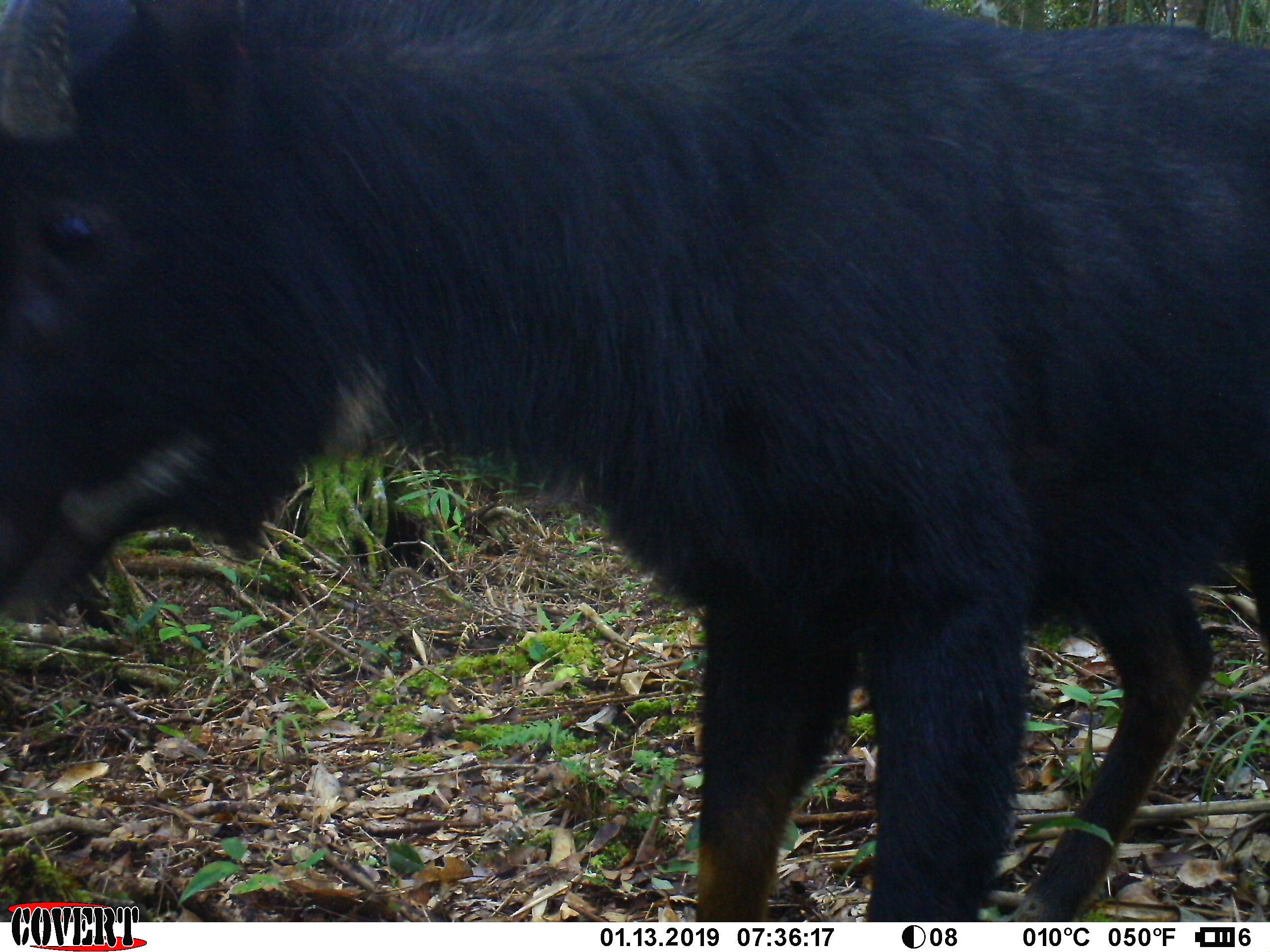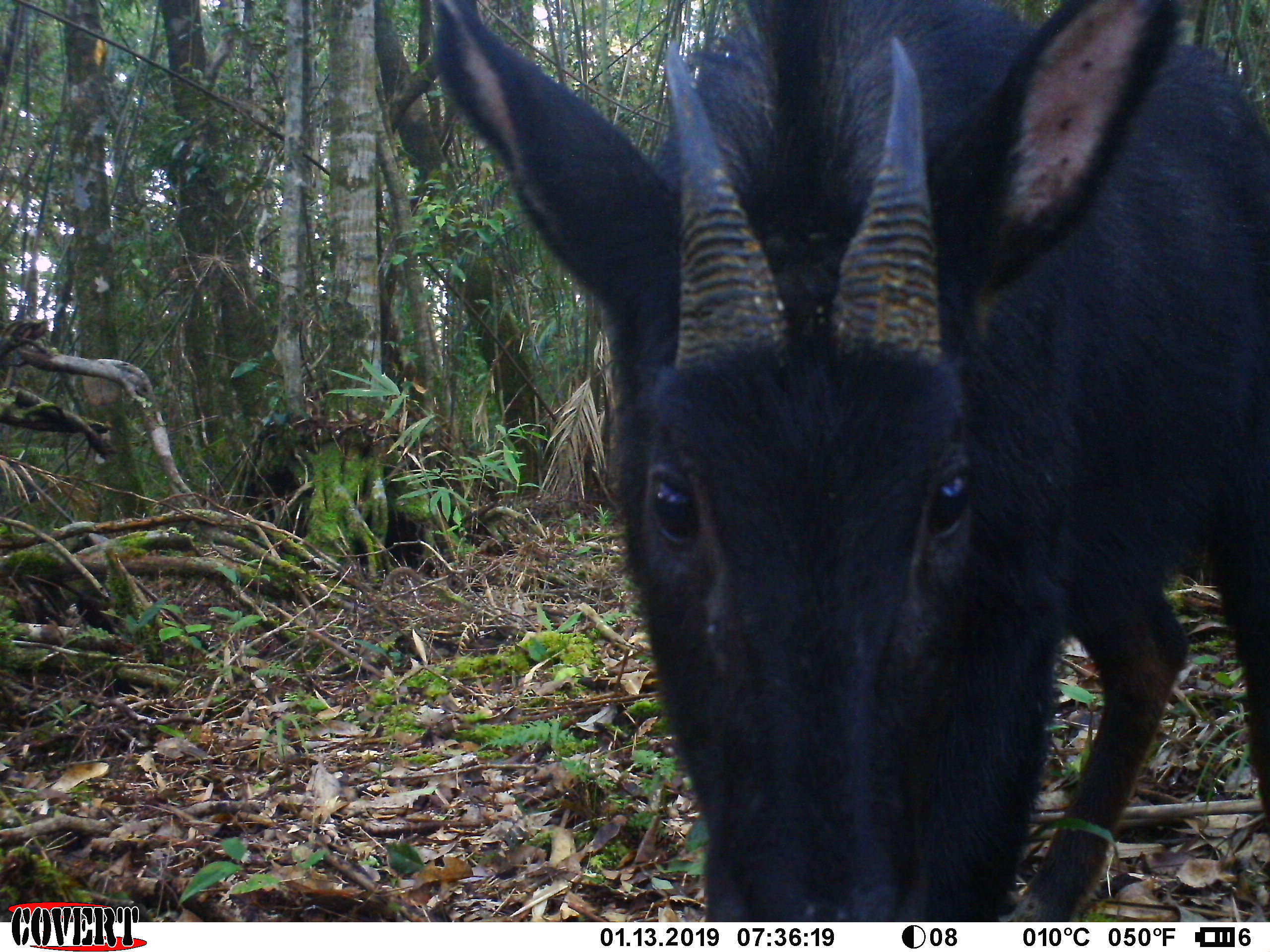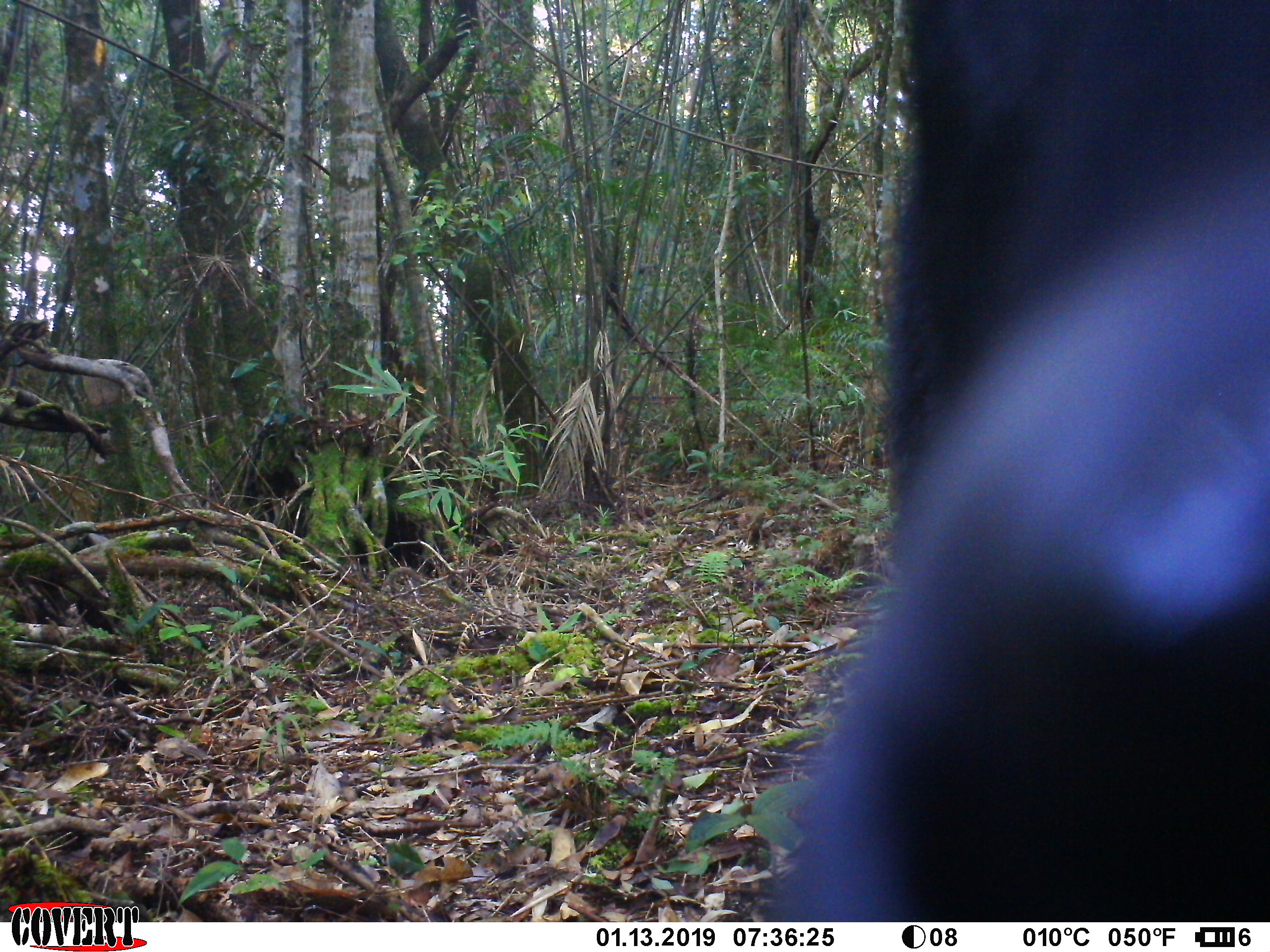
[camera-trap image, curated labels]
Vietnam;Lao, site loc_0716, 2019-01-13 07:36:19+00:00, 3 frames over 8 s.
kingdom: Animalia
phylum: Chordata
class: Mammalia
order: Artiodactyla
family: Bovidae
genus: Capricornis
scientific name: Capricornis sumatraensis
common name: chinese serow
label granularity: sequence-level